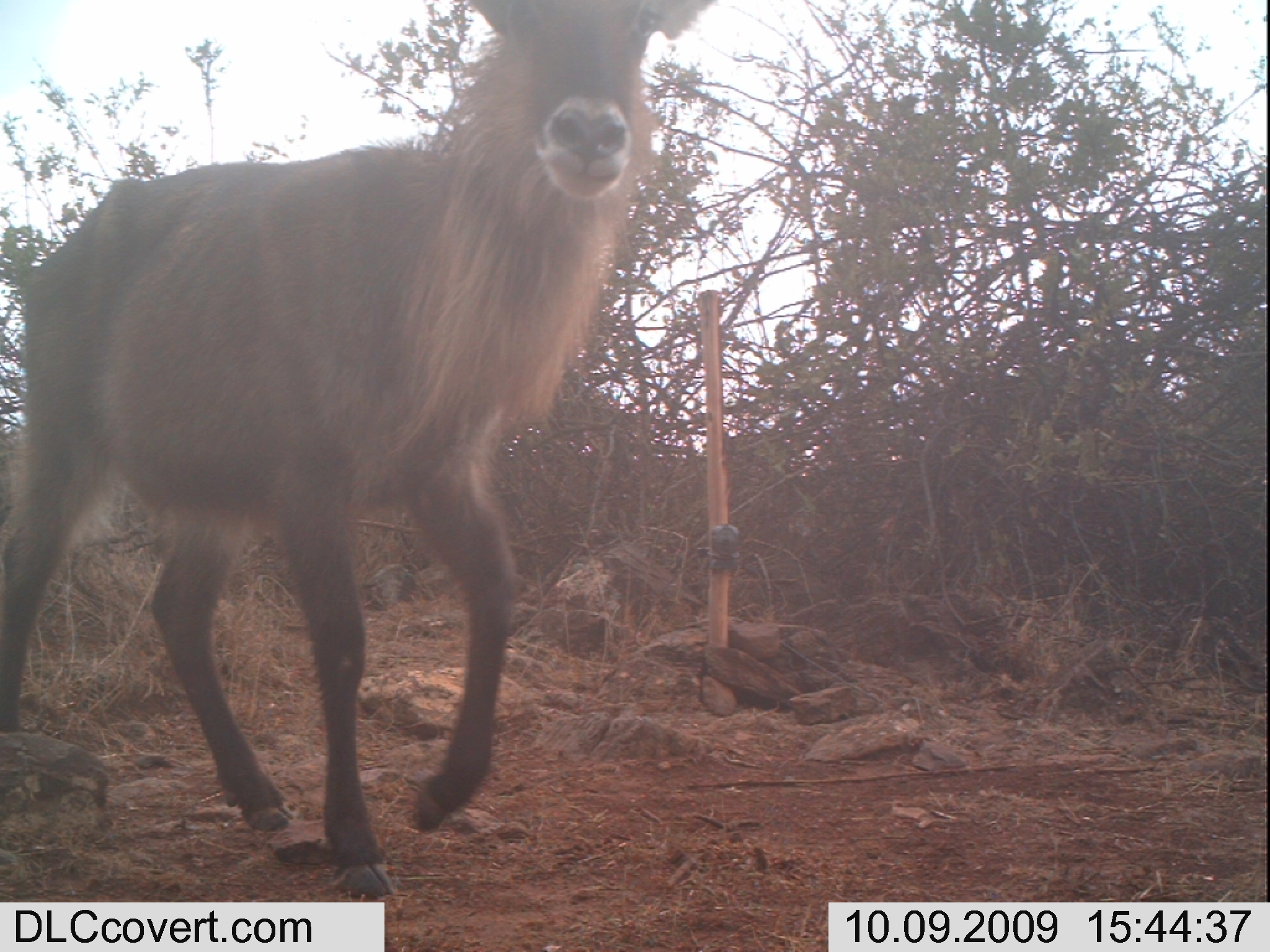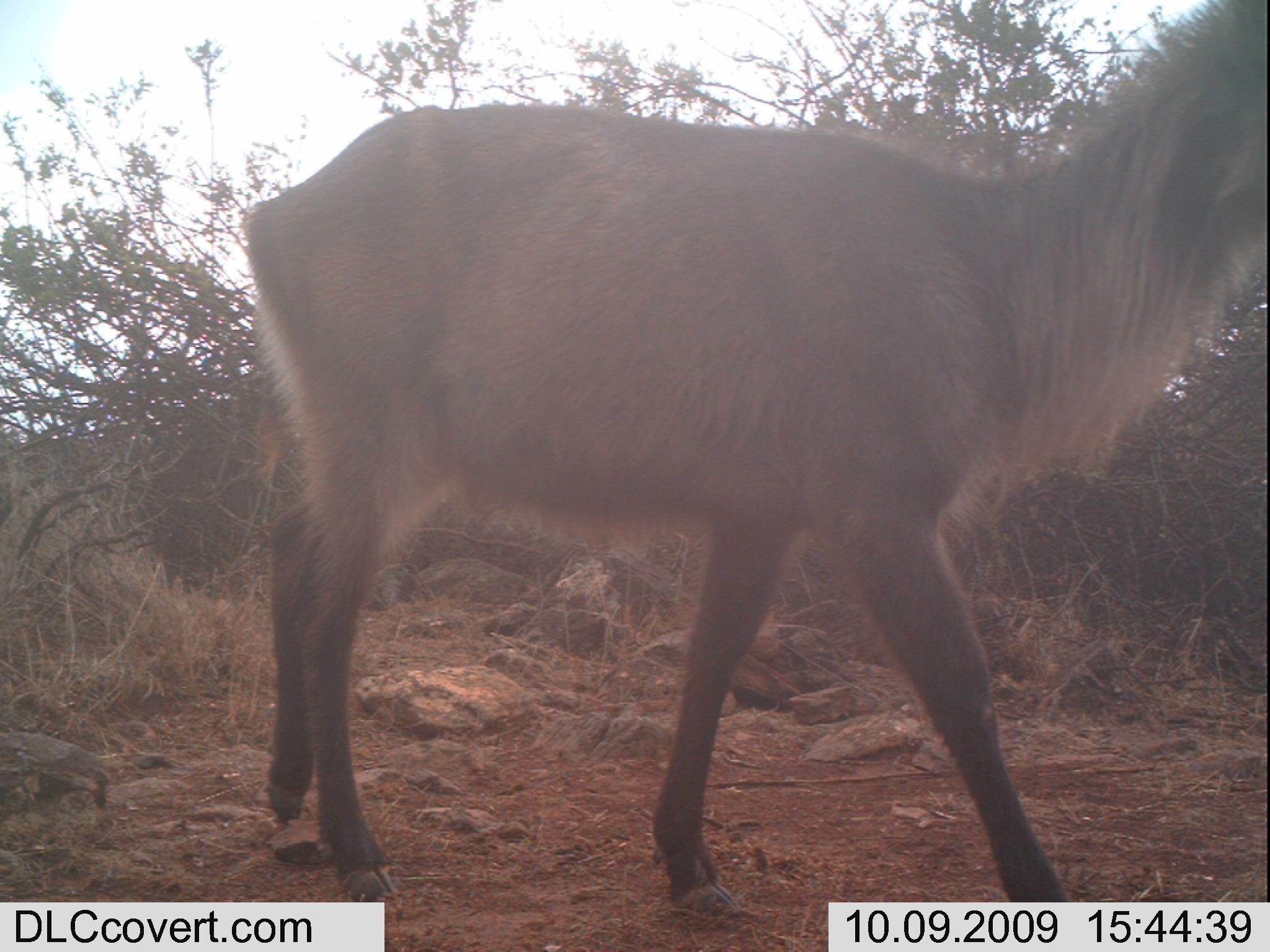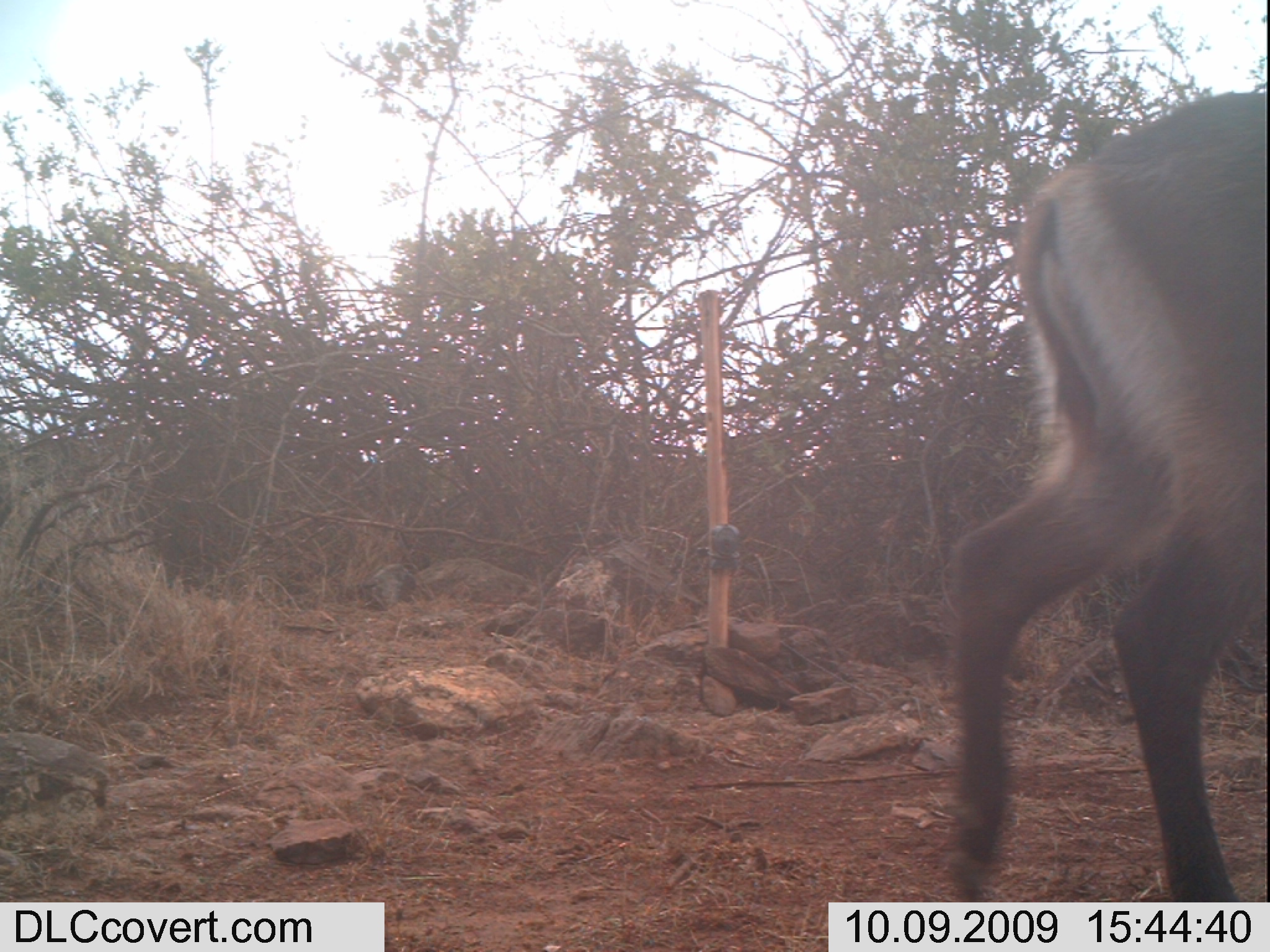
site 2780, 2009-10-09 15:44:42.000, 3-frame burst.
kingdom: Animalia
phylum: Chordata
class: Mammalia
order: Artiodactyla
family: Bovidae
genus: Kobus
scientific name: Kobus ellipsiprymnus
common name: waterbuck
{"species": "Kobus ellipsiprymnus (waterbuck)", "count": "1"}